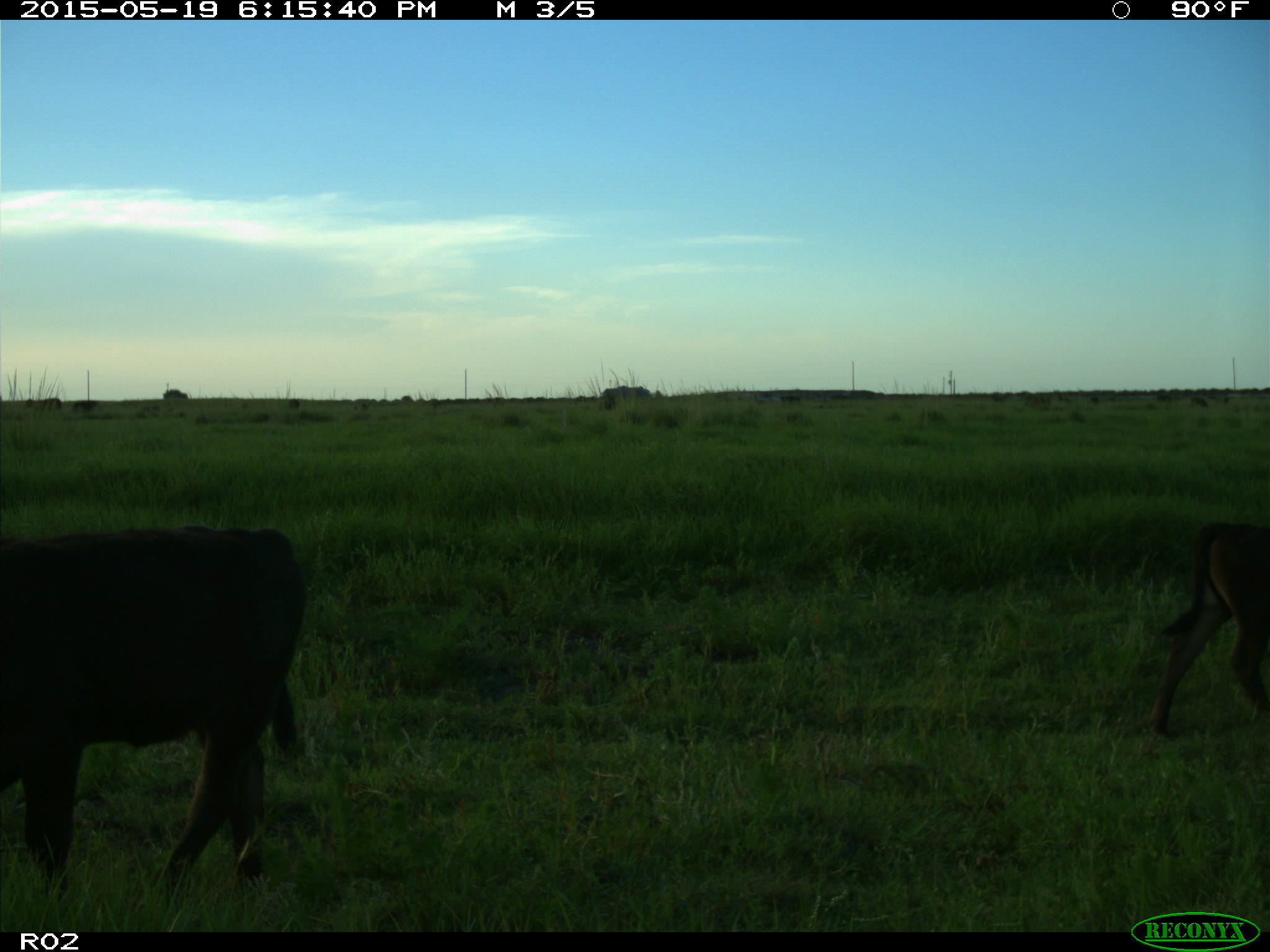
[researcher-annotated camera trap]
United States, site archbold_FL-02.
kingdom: Animalia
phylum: Chordata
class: Mammalia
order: Artiodactyla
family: Bovidae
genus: Bos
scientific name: Bos taurus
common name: domestic cow